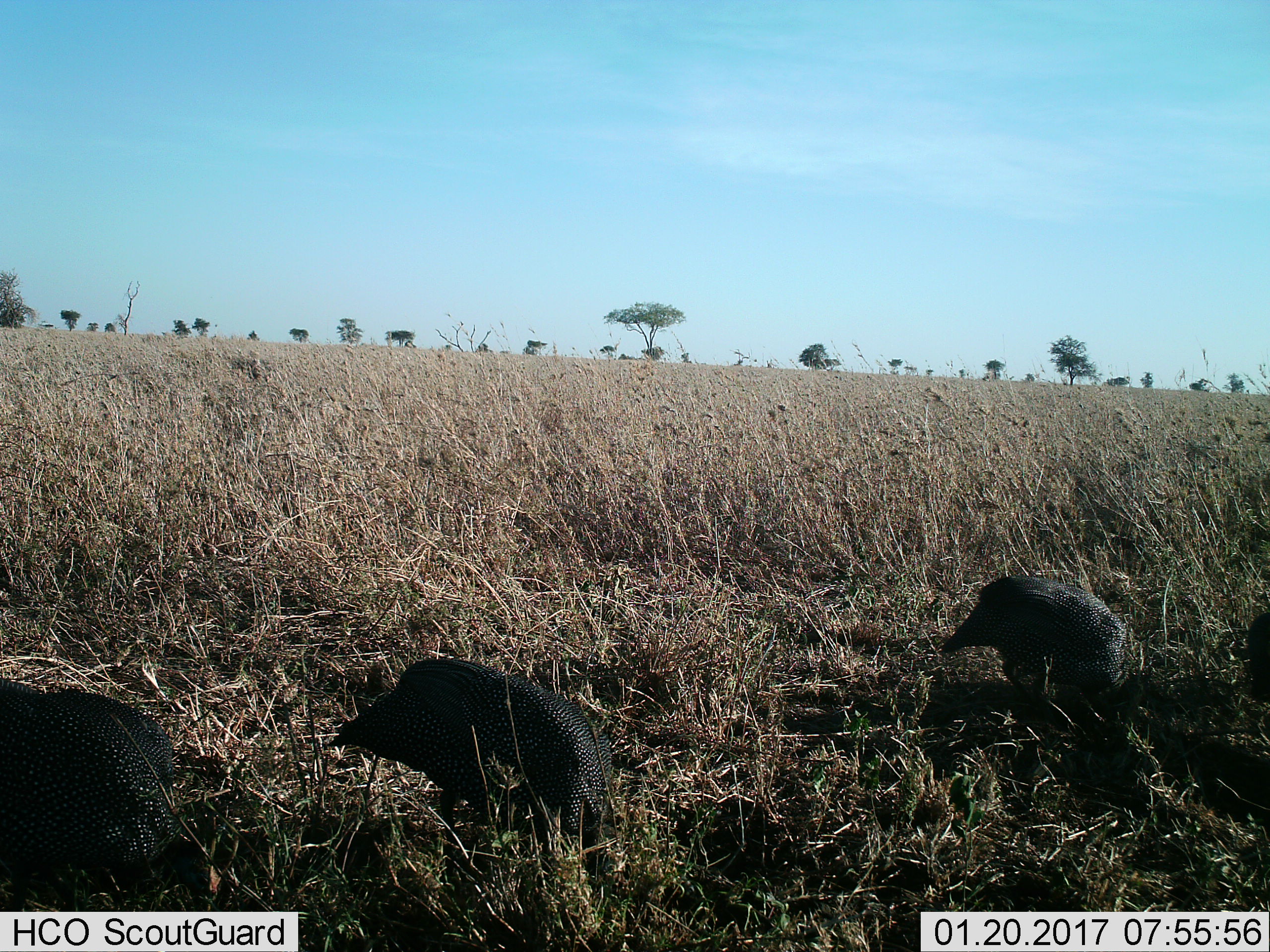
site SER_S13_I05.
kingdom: Animalia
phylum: Chordata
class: Aves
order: Galliformes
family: Numididae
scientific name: Numididae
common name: guineafowl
Guineafowl (Numididae), count 3. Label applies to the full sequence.